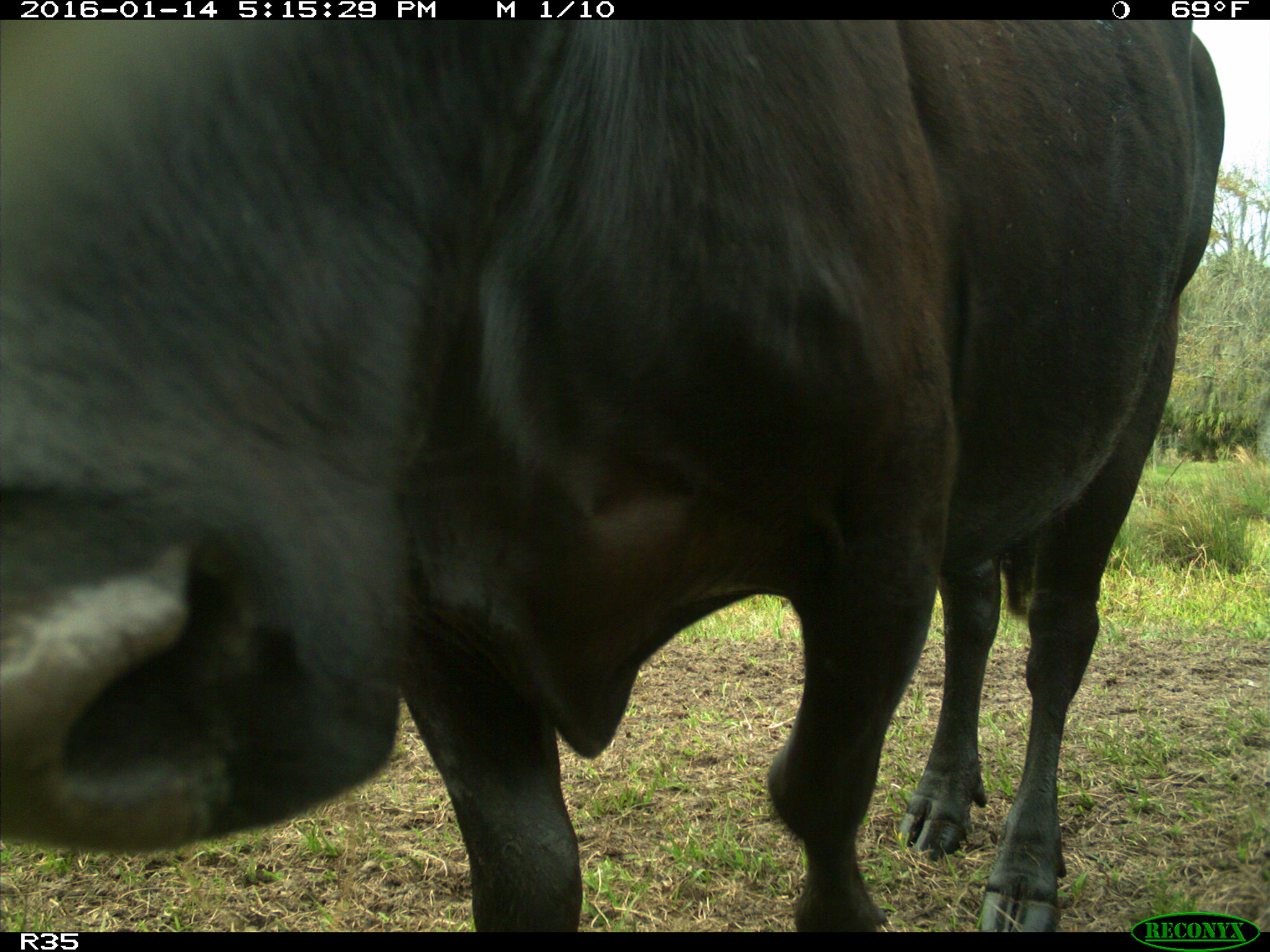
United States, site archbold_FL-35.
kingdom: Animalia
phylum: Chordata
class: Mammalia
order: Artiodactyla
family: Bovidae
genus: Bos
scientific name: Bos taurus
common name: domestic cow